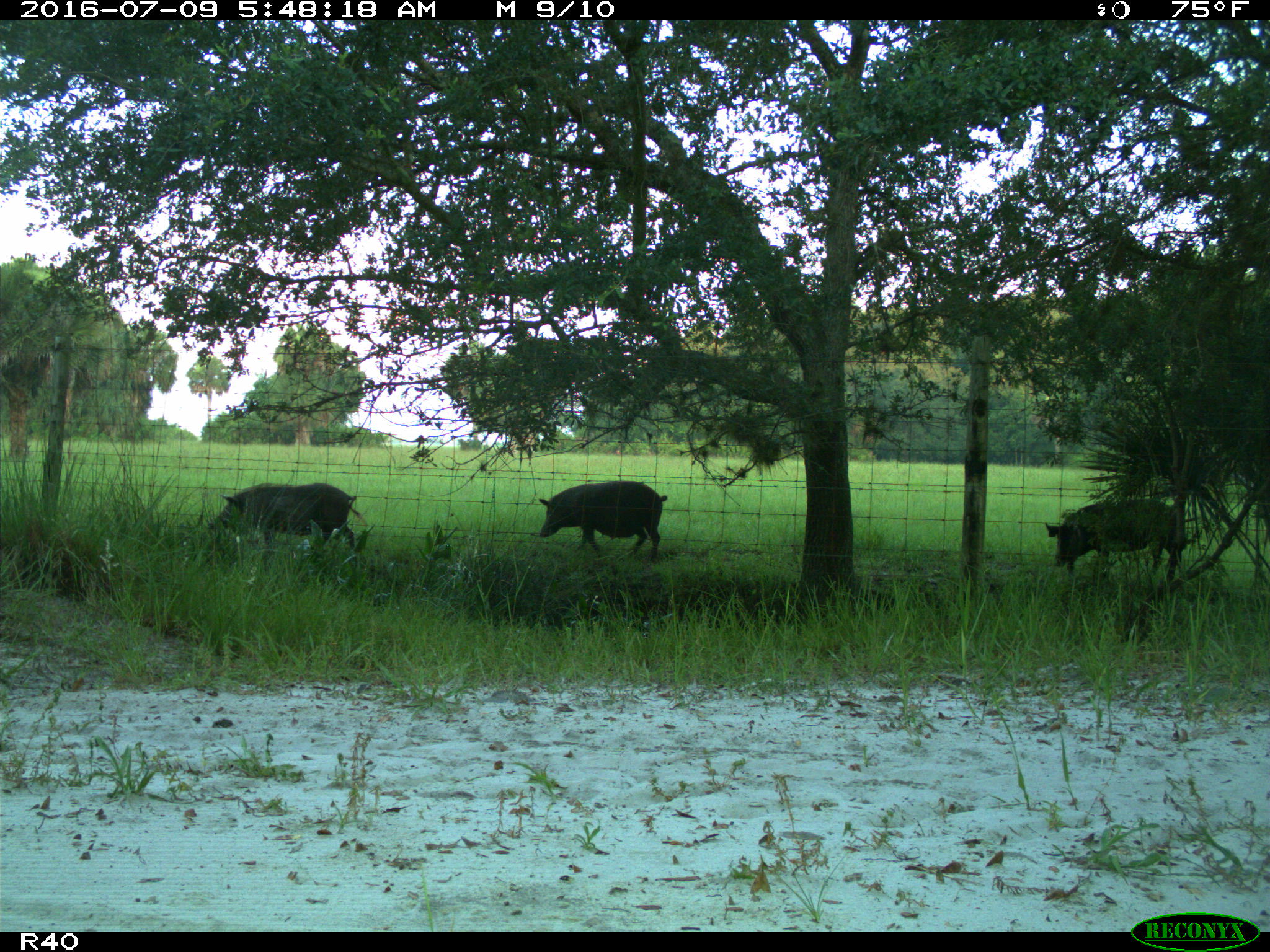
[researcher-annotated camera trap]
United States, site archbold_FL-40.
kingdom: Animalia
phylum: Chordata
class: Mammalia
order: Artiodactyla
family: Suidae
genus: Sus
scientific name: Sus scrofa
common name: wild boar